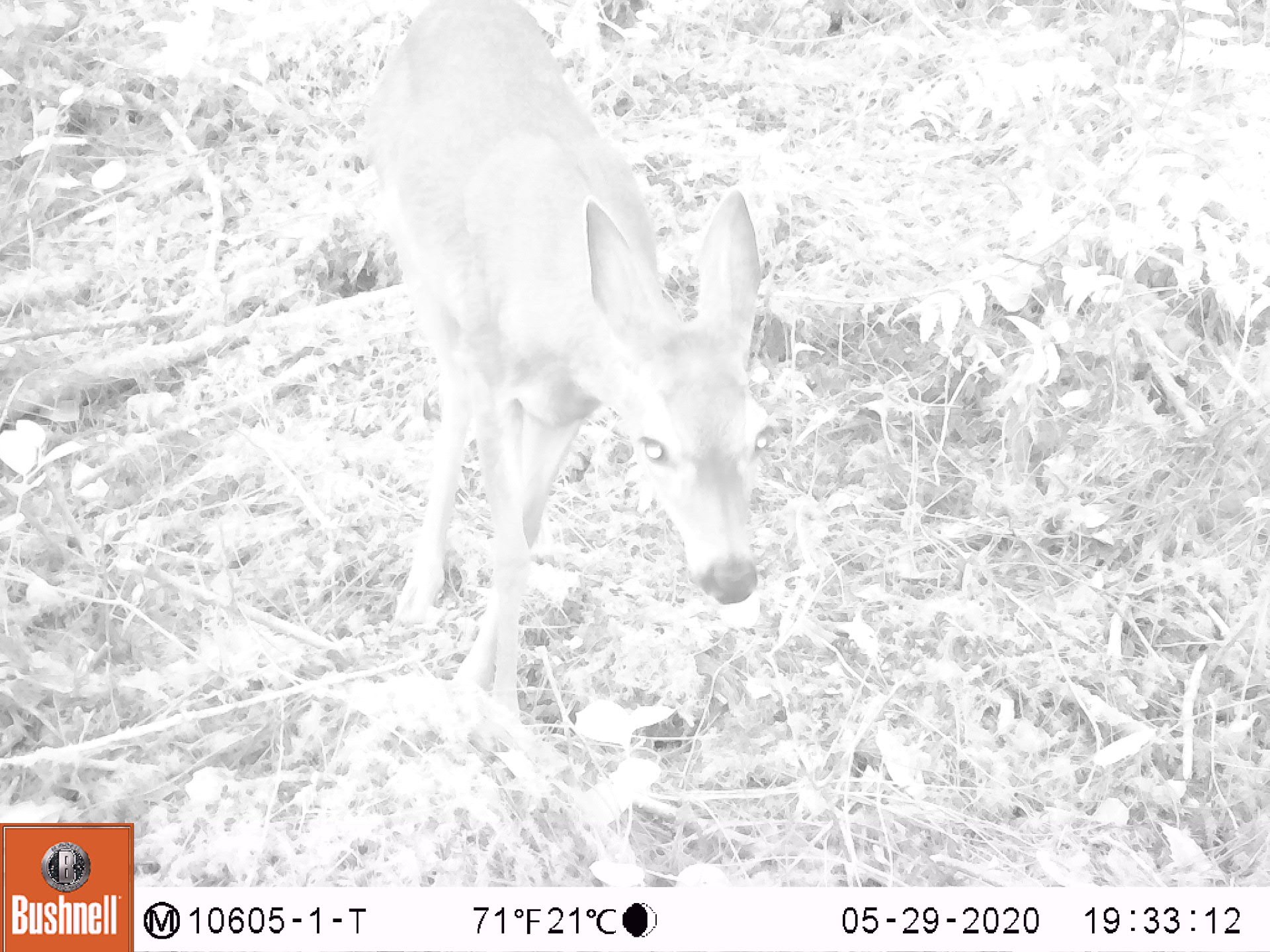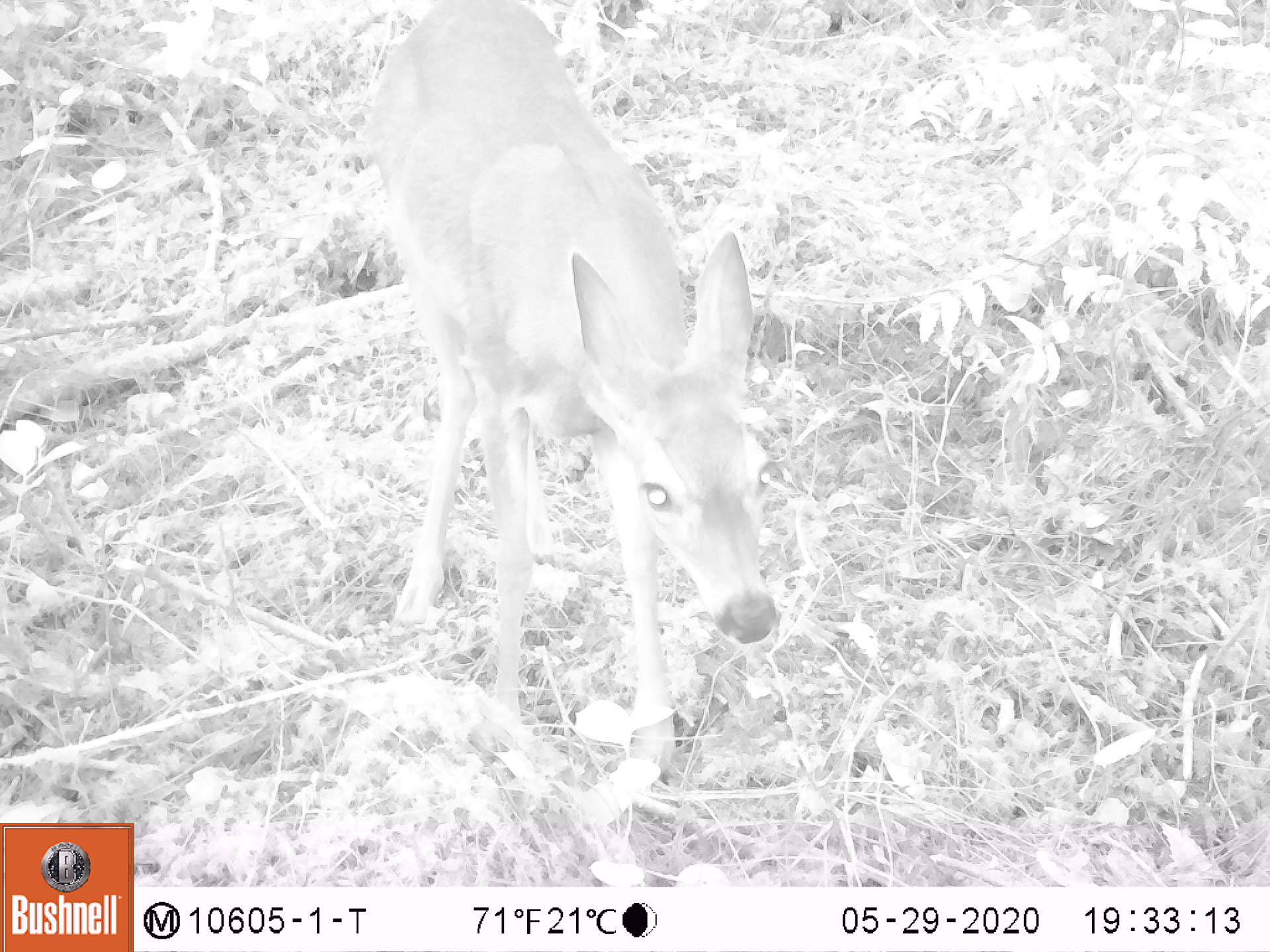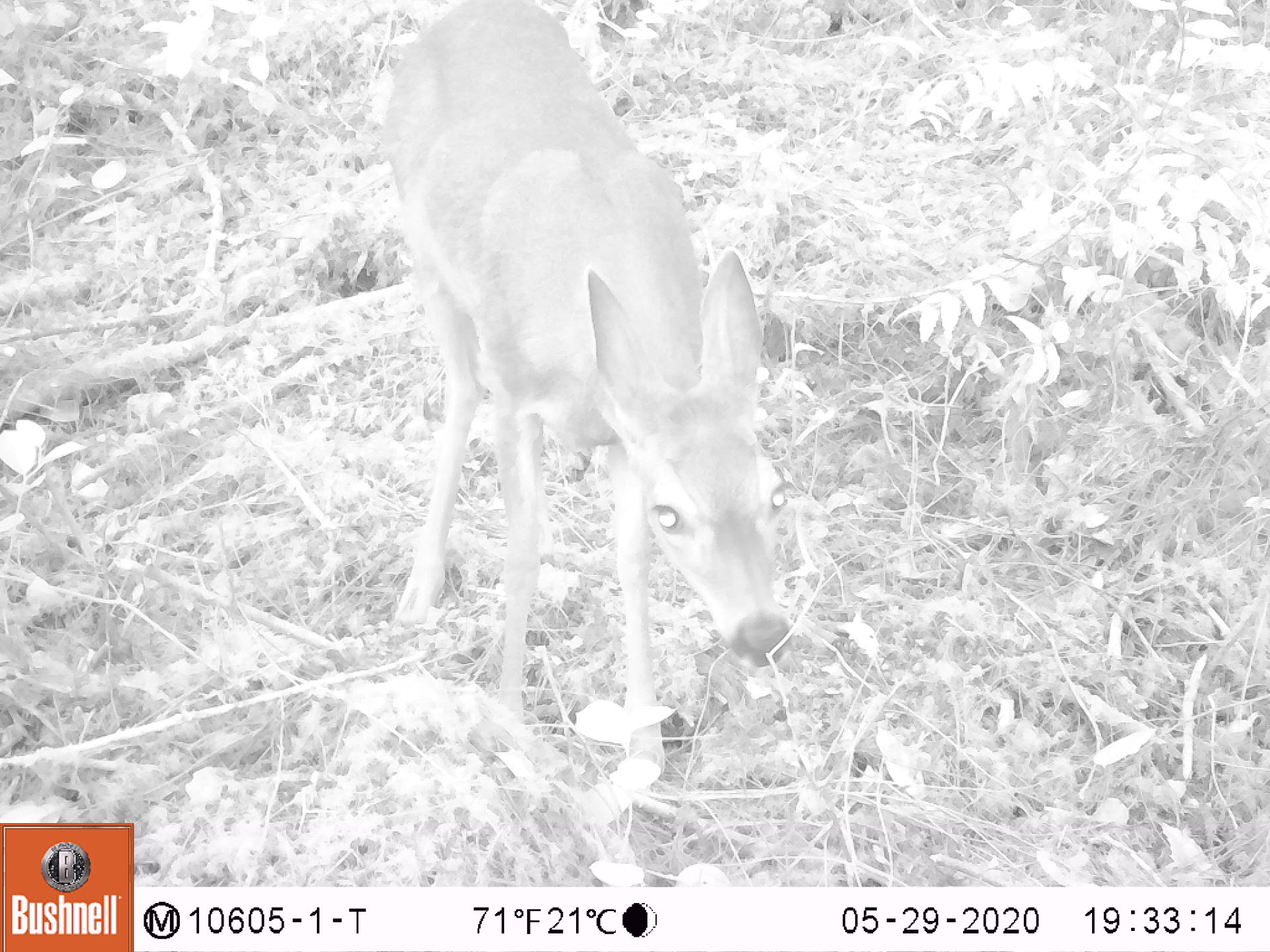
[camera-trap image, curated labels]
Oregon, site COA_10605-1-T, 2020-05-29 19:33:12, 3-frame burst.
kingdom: Animalia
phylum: Chordata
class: Mammalia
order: Artiodactyla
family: Cervidae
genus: Odocoileus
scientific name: Odocoileus hemionus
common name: black-tailed deer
Black-tailed deer (Odocoileus hemionus).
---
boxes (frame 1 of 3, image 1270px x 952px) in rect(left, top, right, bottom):
black-tailed deer: rect(362, 0, 774, 743)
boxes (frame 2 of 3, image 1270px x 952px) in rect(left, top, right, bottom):
black-tailed deer: rect(360, 3, 788, 776)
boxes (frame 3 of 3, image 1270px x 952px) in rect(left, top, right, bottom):
black-tailed deer: rect(371, 3, 796, 787)